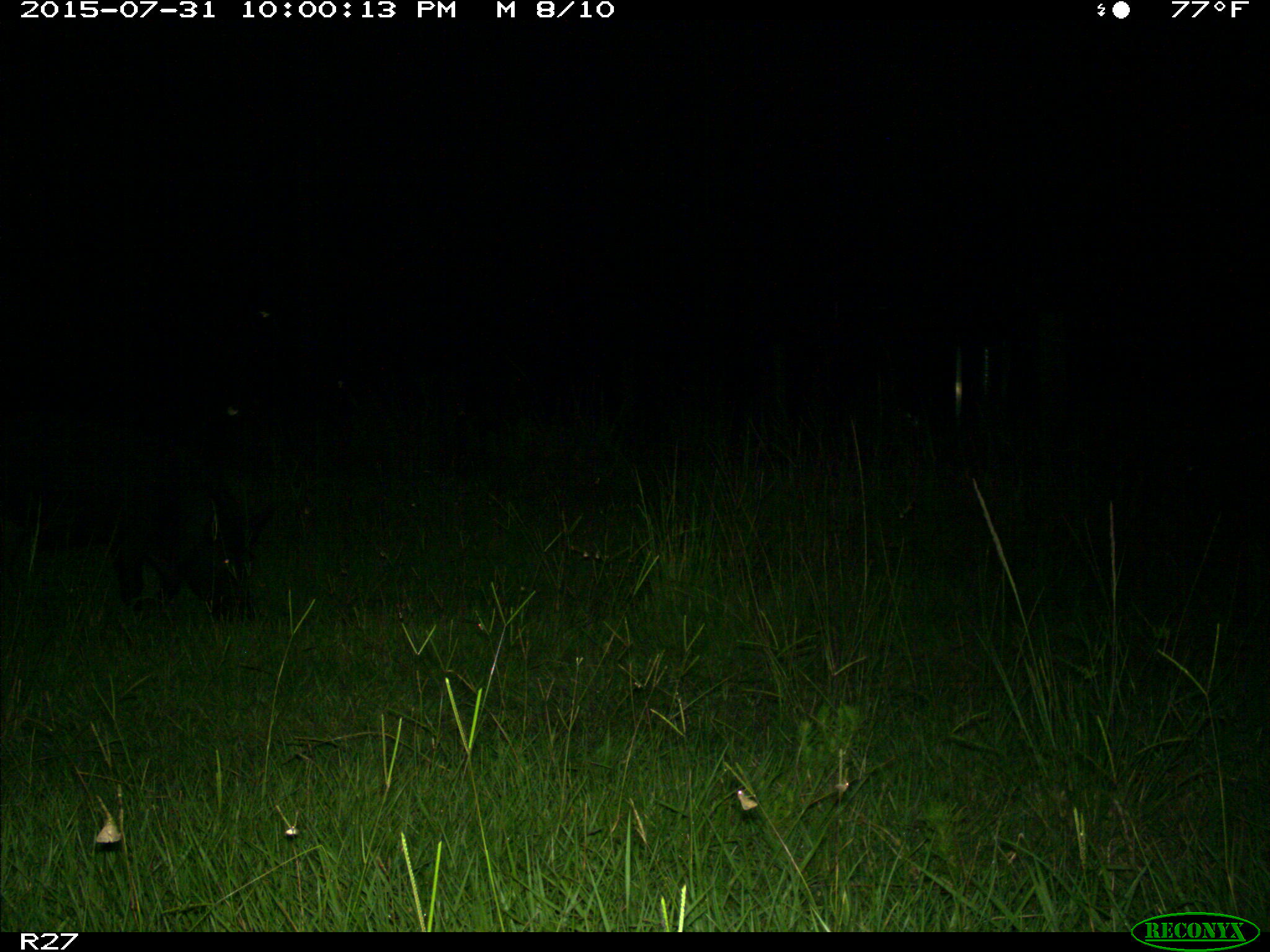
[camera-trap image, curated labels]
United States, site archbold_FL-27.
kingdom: Animalia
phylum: Chordata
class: Mammalia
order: Artiodactyla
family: Suidae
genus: Sus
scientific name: Sus scrofa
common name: wild boar